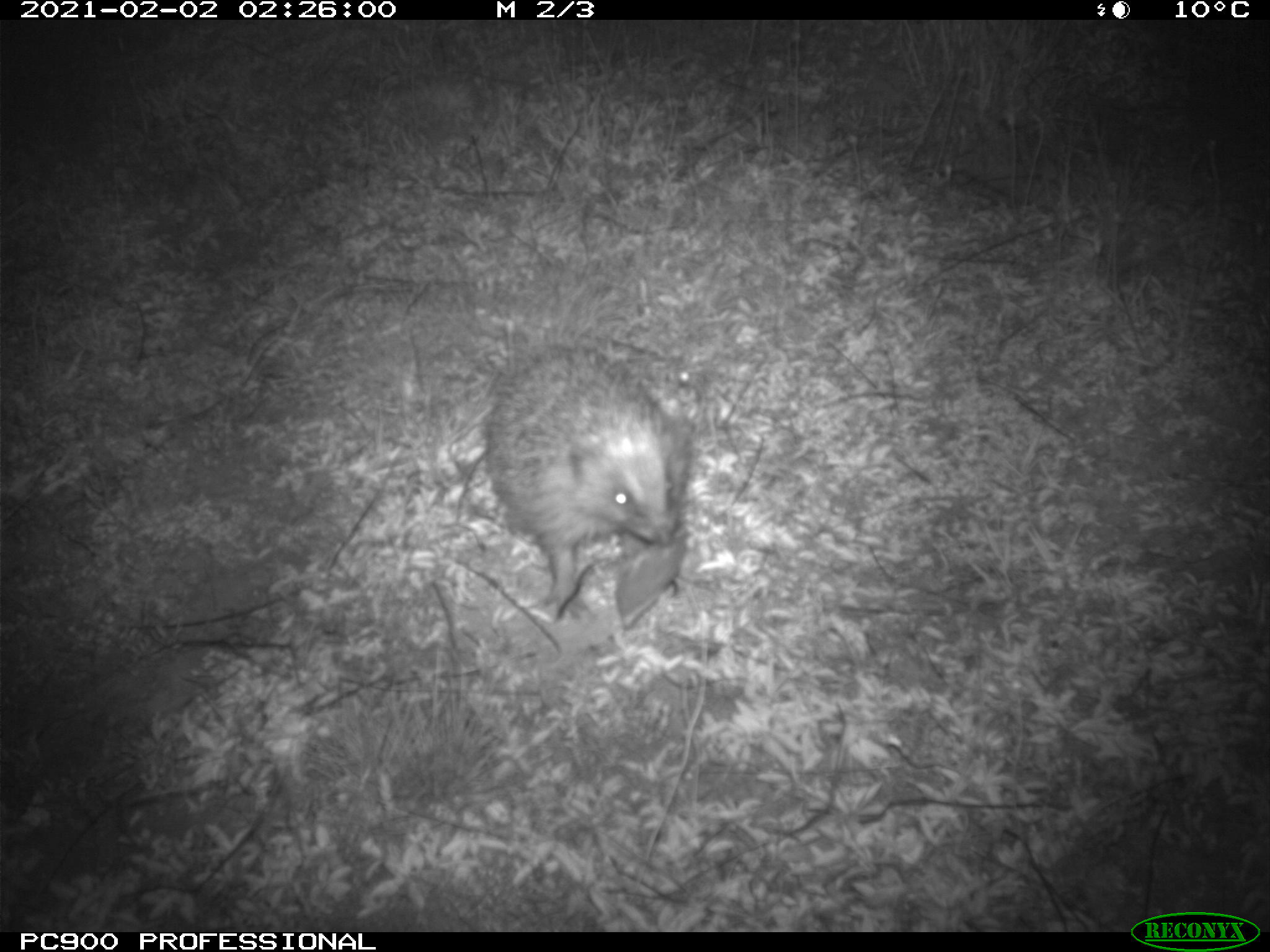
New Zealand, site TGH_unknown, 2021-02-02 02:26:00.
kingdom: Animalia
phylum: Chordata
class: Mammalia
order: Eulipotyphla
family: Erinaceidae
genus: Erinaceus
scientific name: Erinaceus europaeus europaeus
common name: european hedgehog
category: hedgehog